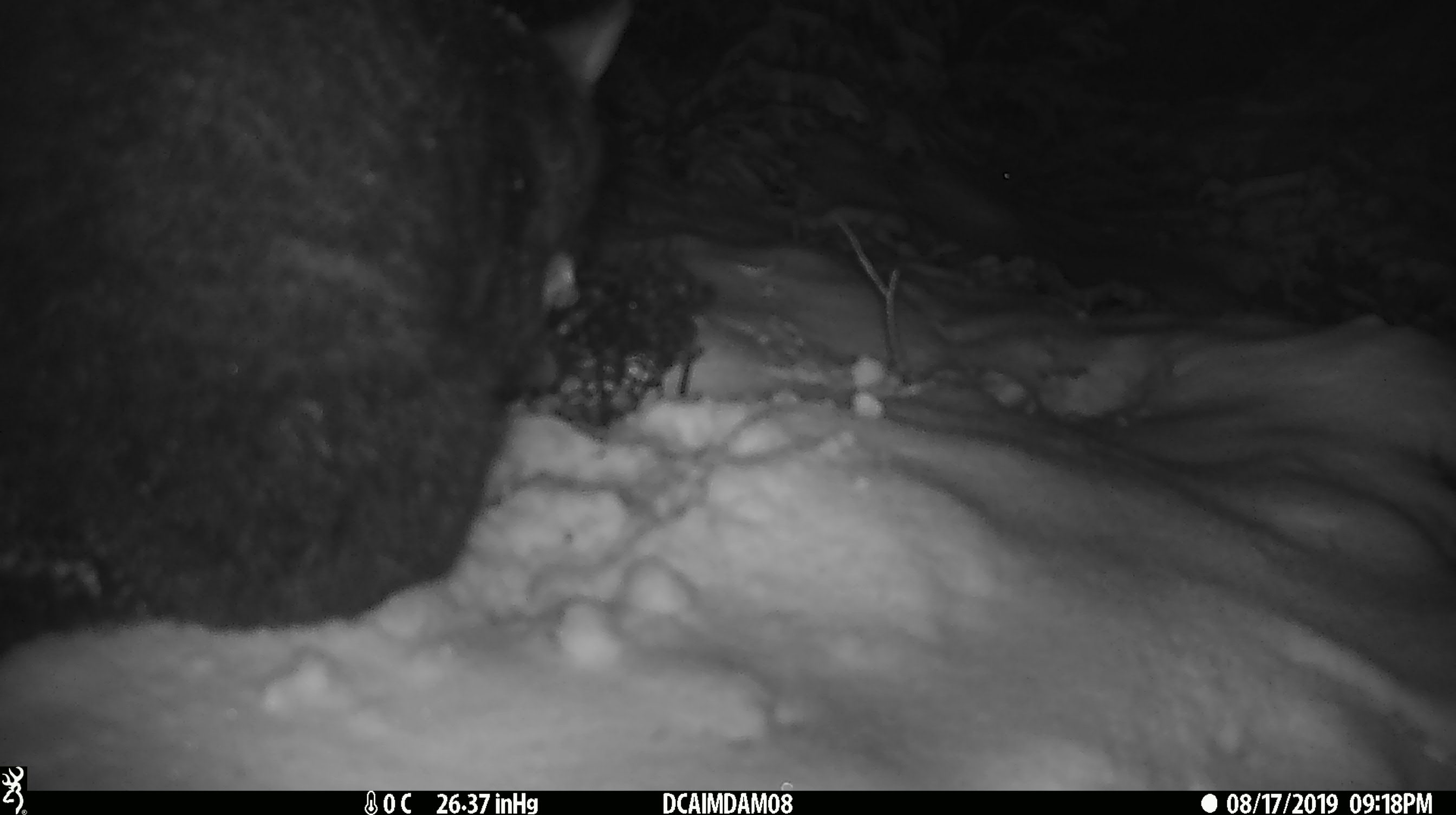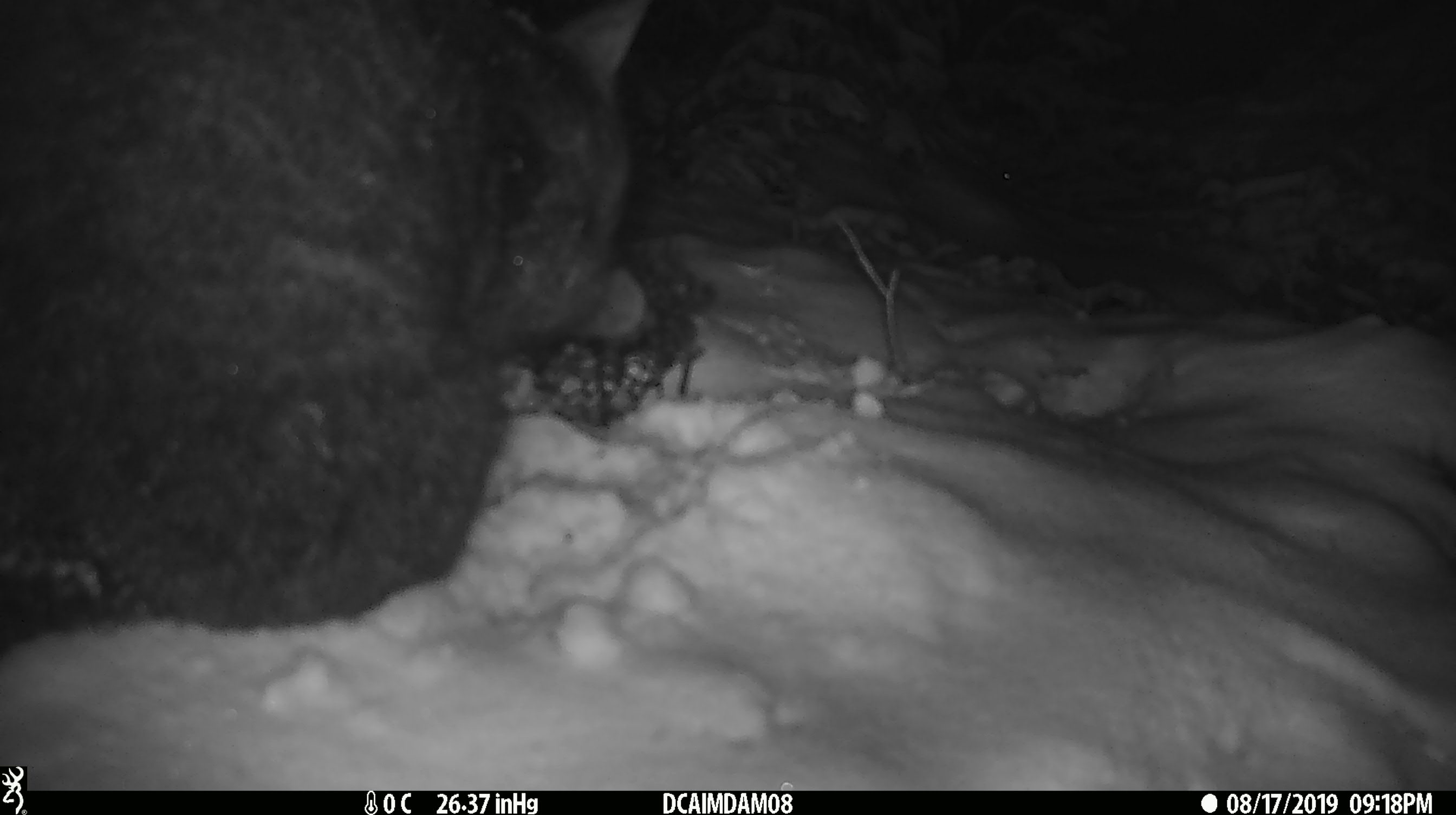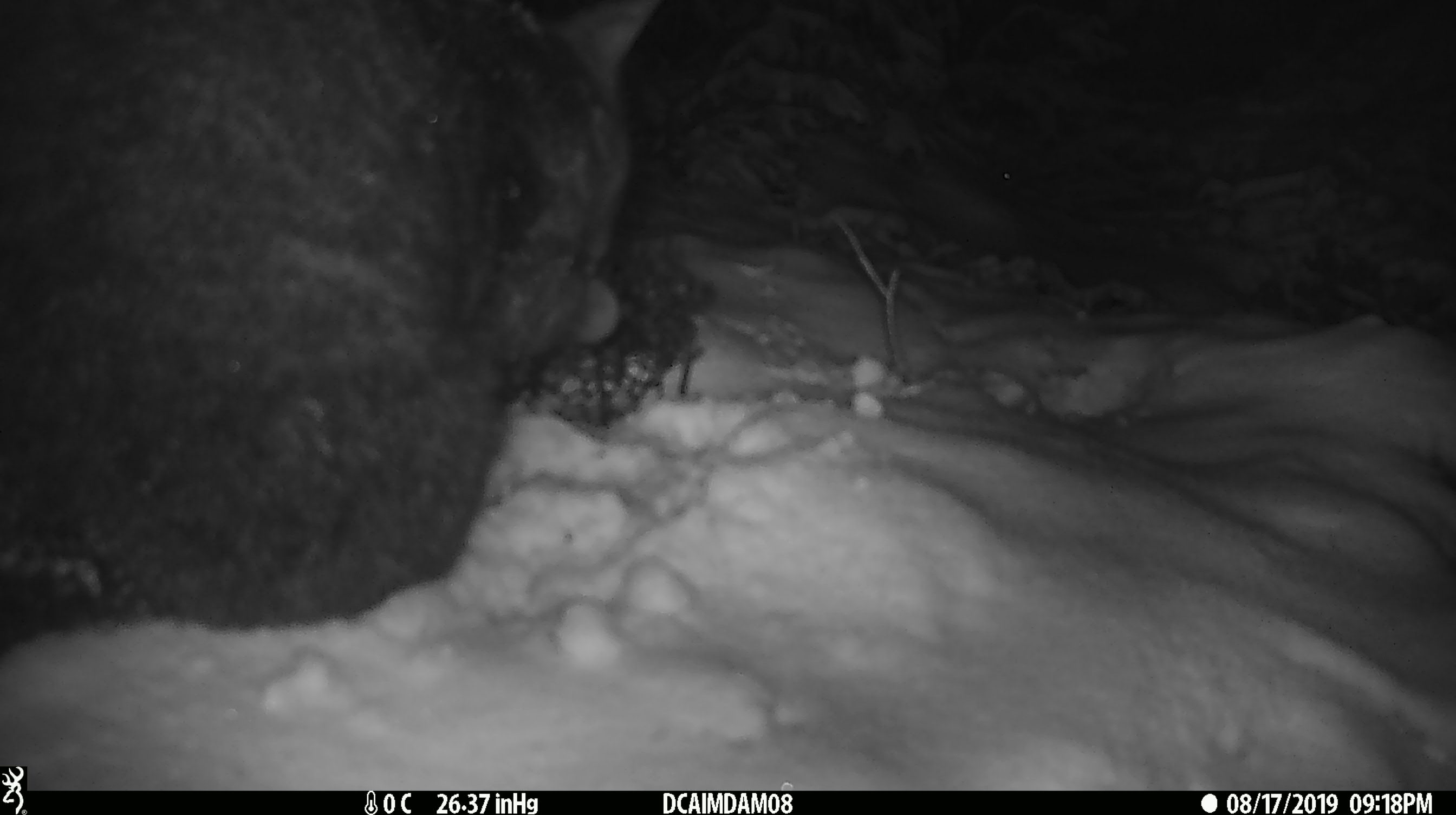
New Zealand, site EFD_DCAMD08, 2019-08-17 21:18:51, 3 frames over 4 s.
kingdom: Animalia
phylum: Chordata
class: Mammalia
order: Diprotodontia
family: Phalangeridae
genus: Trichosurus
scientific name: Trichosurus vulpecula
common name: common brushtail possum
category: possum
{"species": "possum (common brushtail possum) (Trichosurus vulpecula)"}